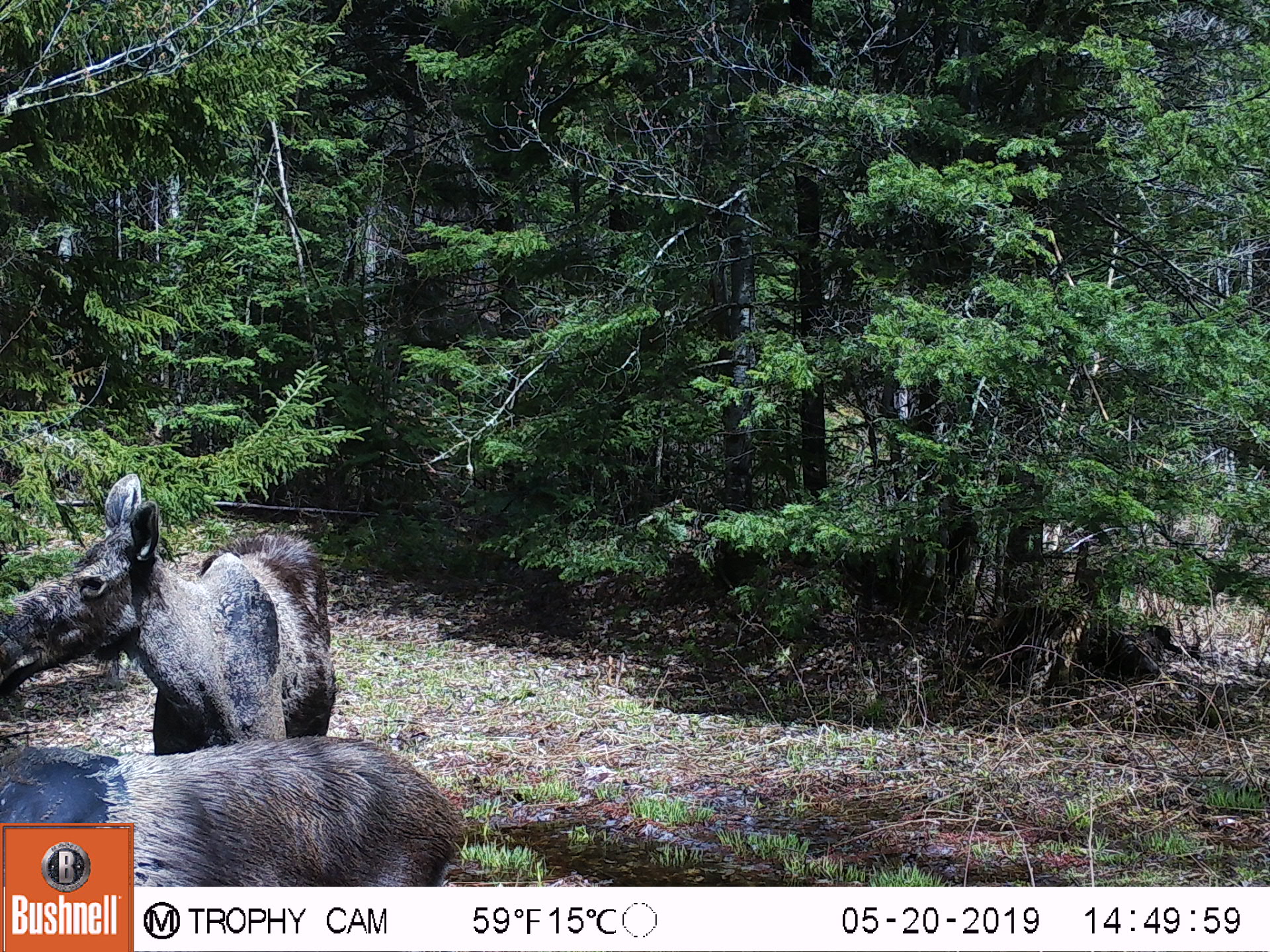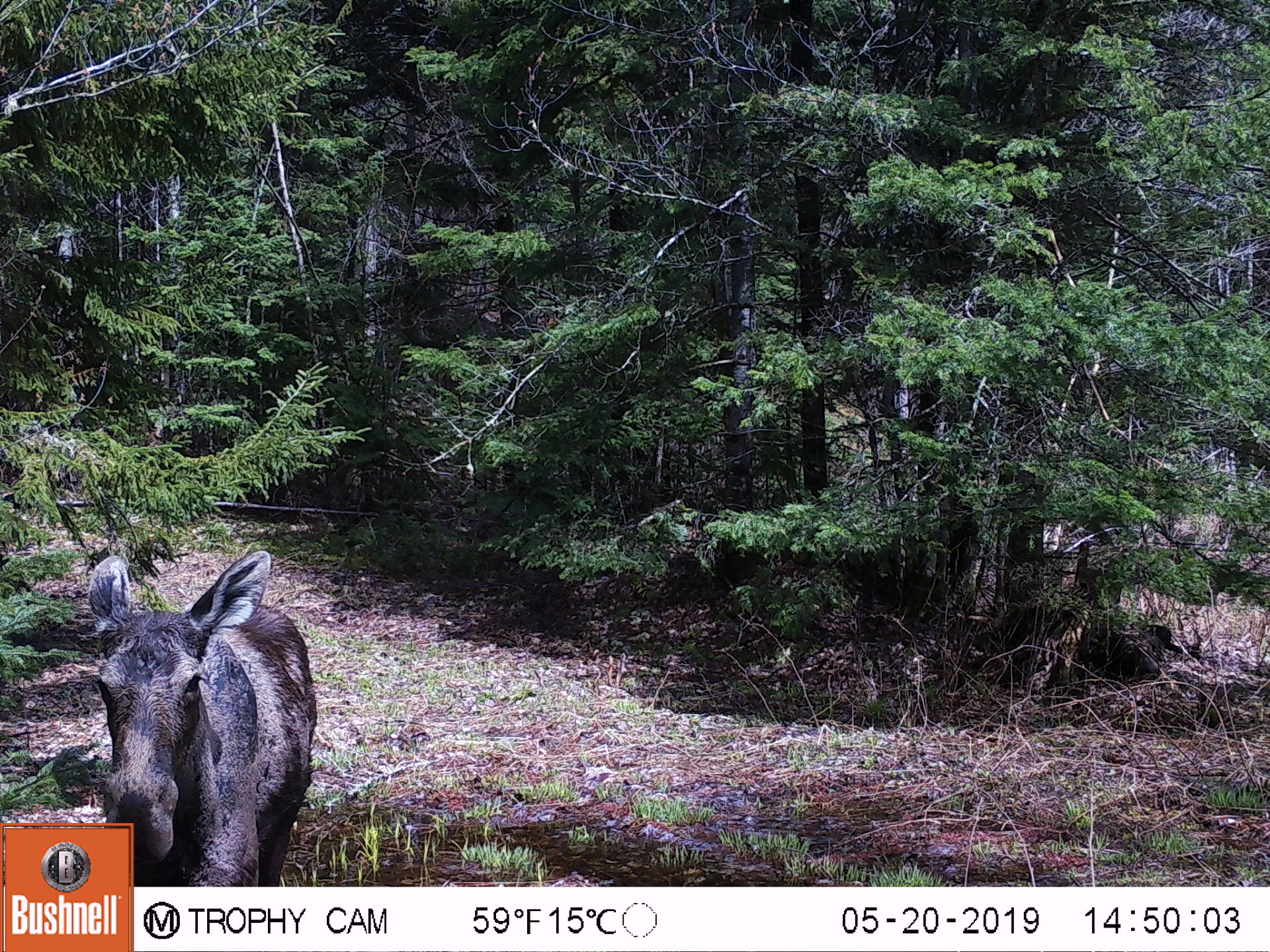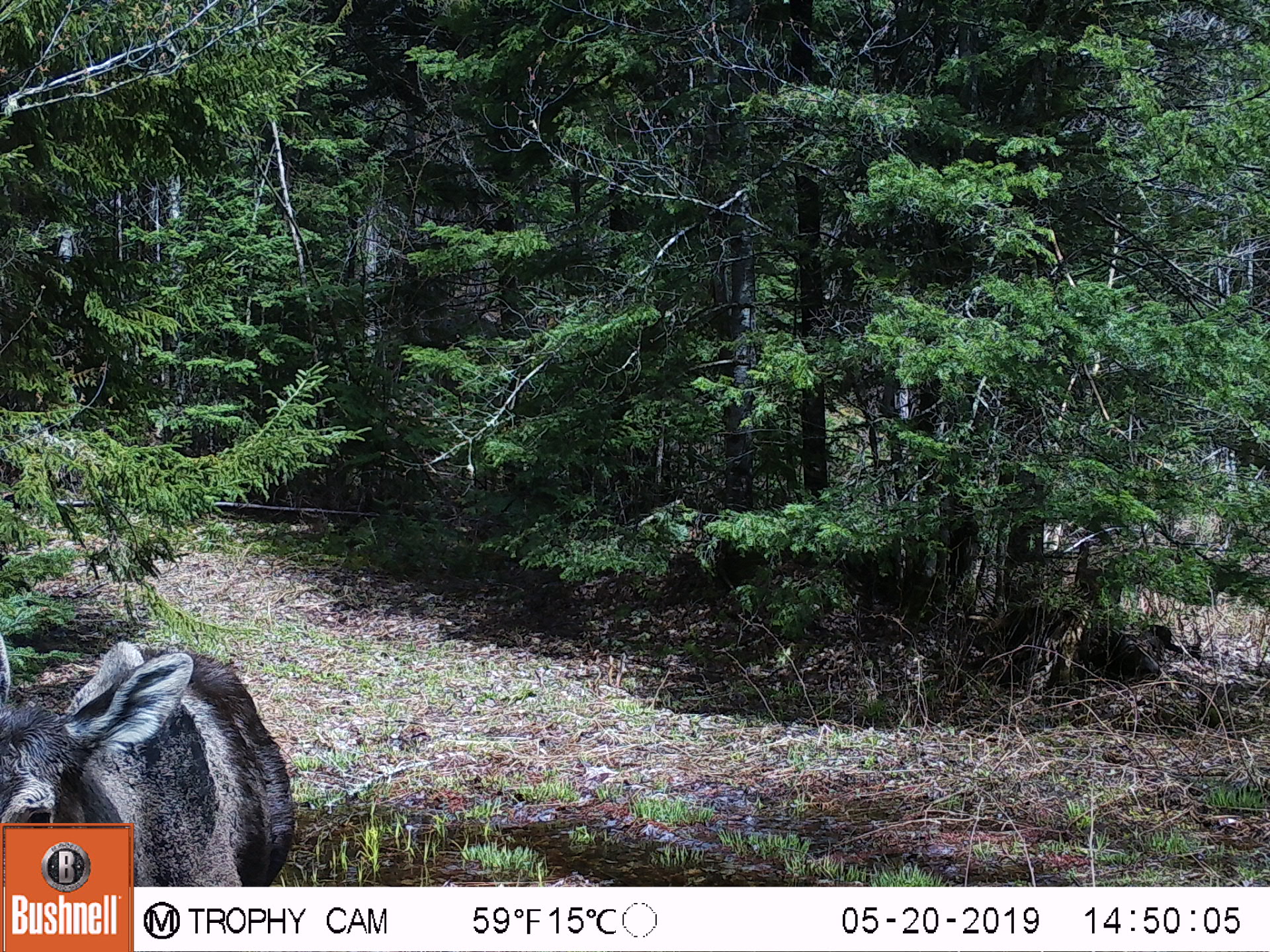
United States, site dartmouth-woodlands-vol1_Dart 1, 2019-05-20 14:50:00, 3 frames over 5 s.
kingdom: Animalia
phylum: Chordata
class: Mammalia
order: Artiodactyla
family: Cervidae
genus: Alces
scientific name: Alces alces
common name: moose